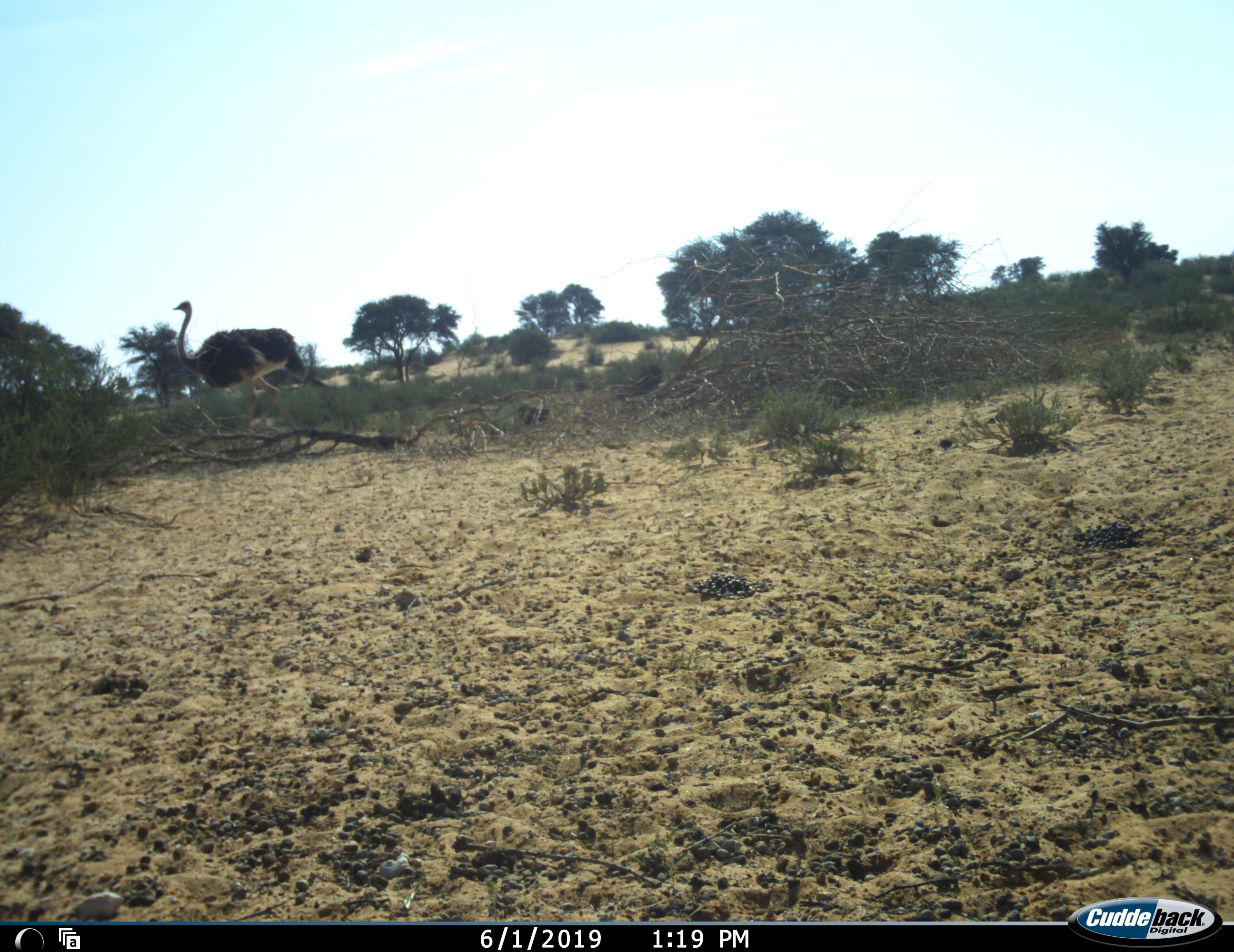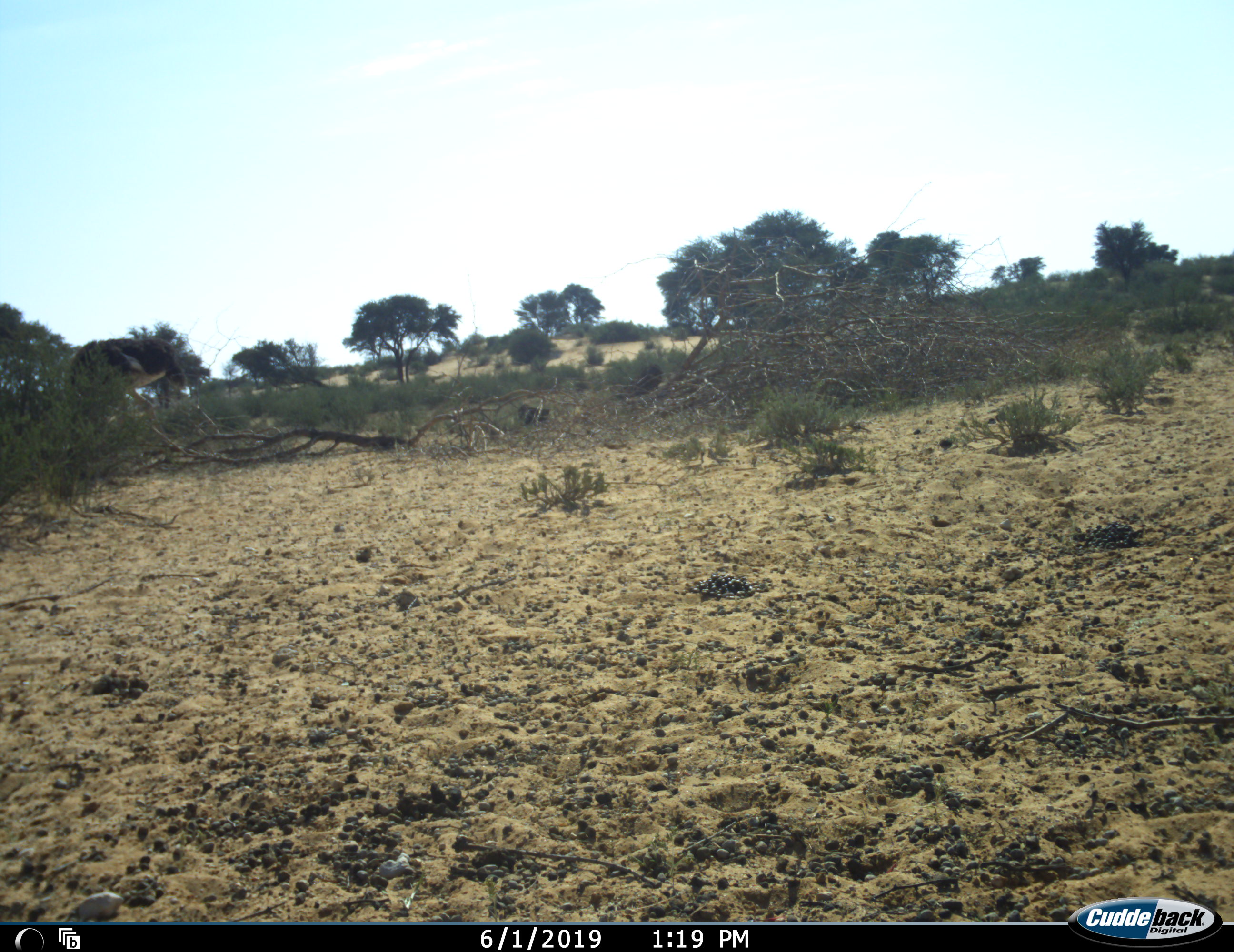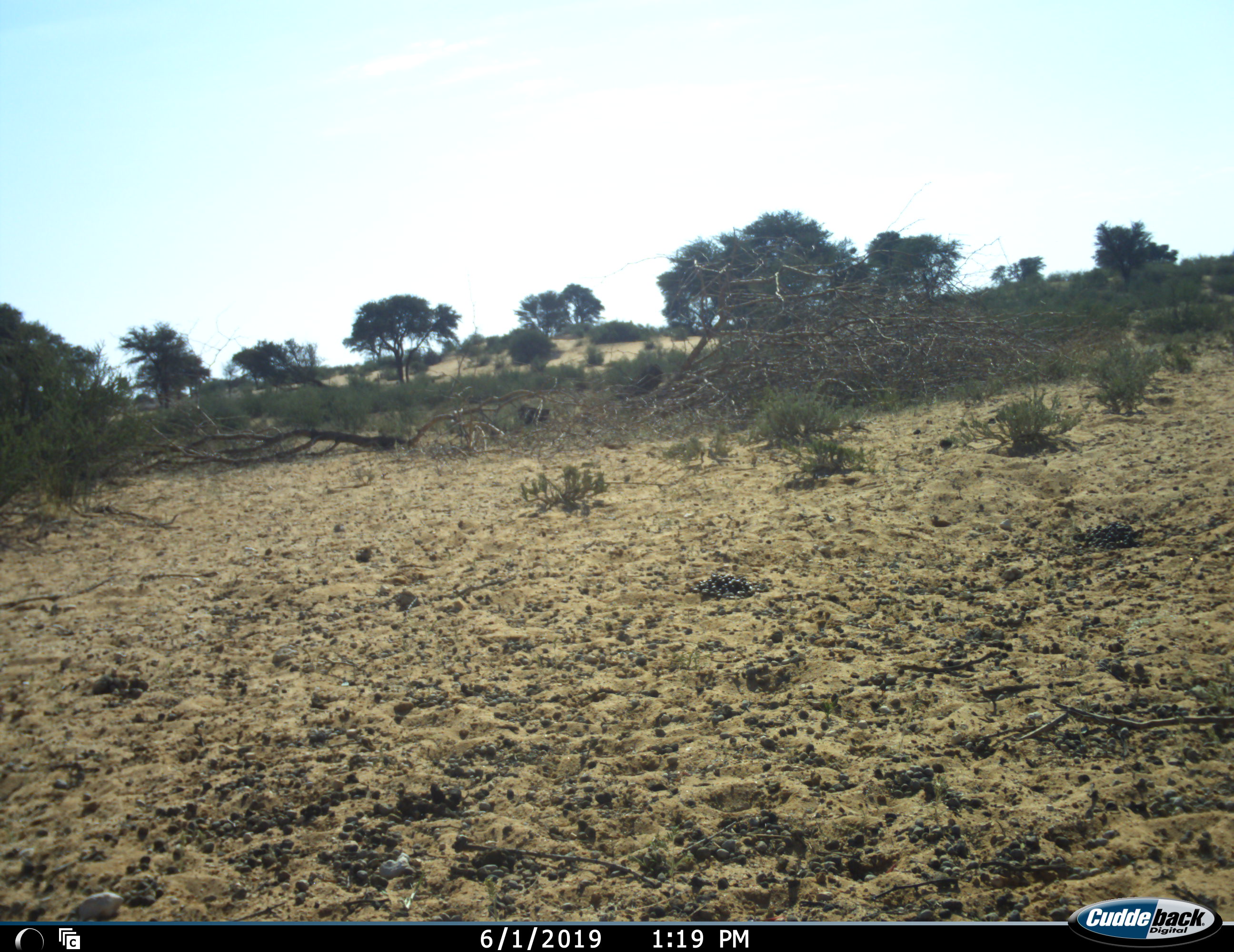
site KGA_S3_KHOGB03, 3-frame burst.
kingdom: Animalia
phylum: Chordata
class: Aves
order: Struthioniformes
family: Struthionidae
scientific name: Struthionidae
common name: ostrich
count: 1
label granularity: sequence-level